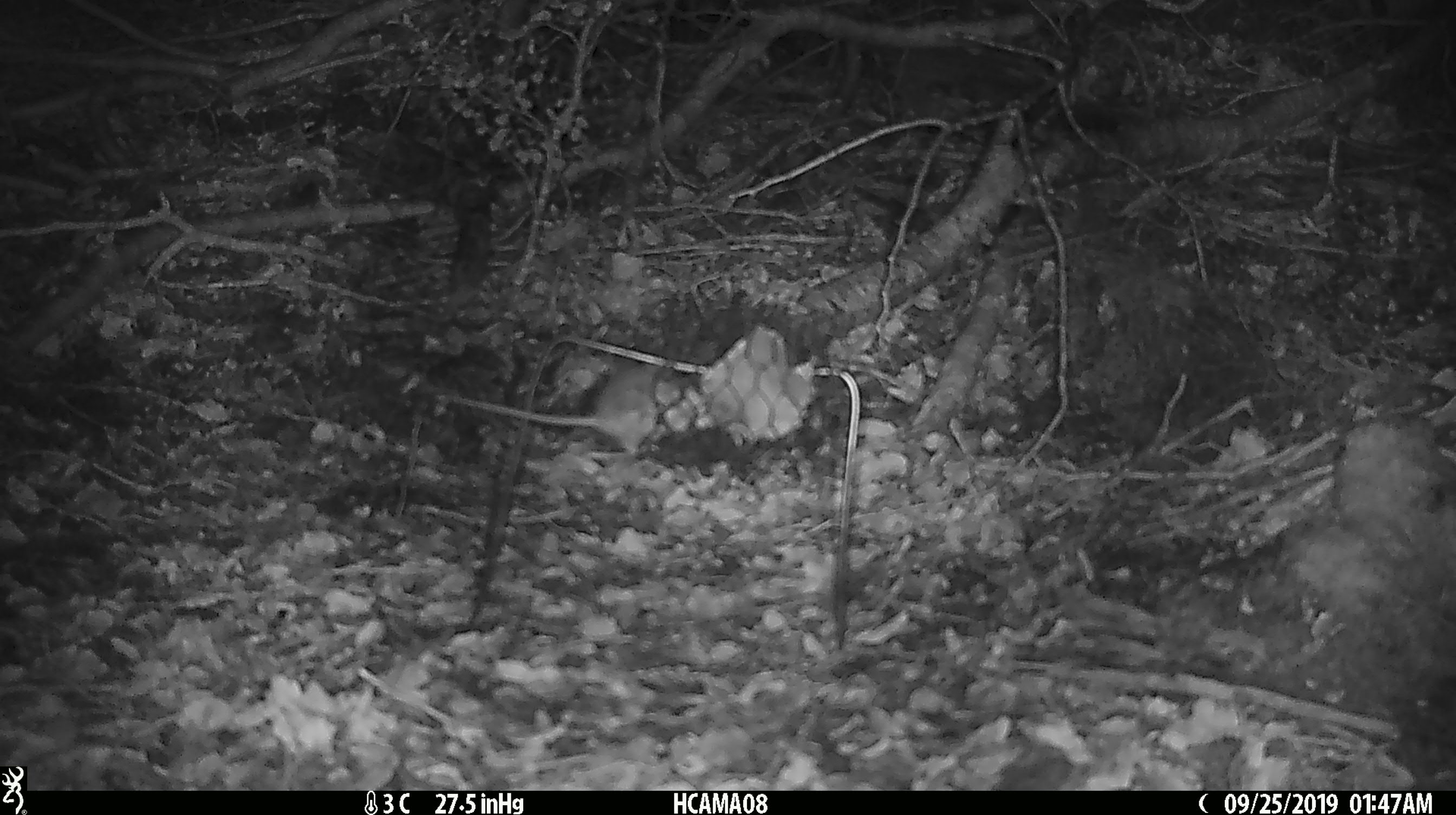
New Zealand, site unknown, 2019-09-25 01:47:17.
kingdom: Animalia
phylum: Chordata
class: Mammalia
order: Rodentia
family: Muridae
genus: Mus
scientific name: Mus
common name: mouse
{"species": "mouse (Mus)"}